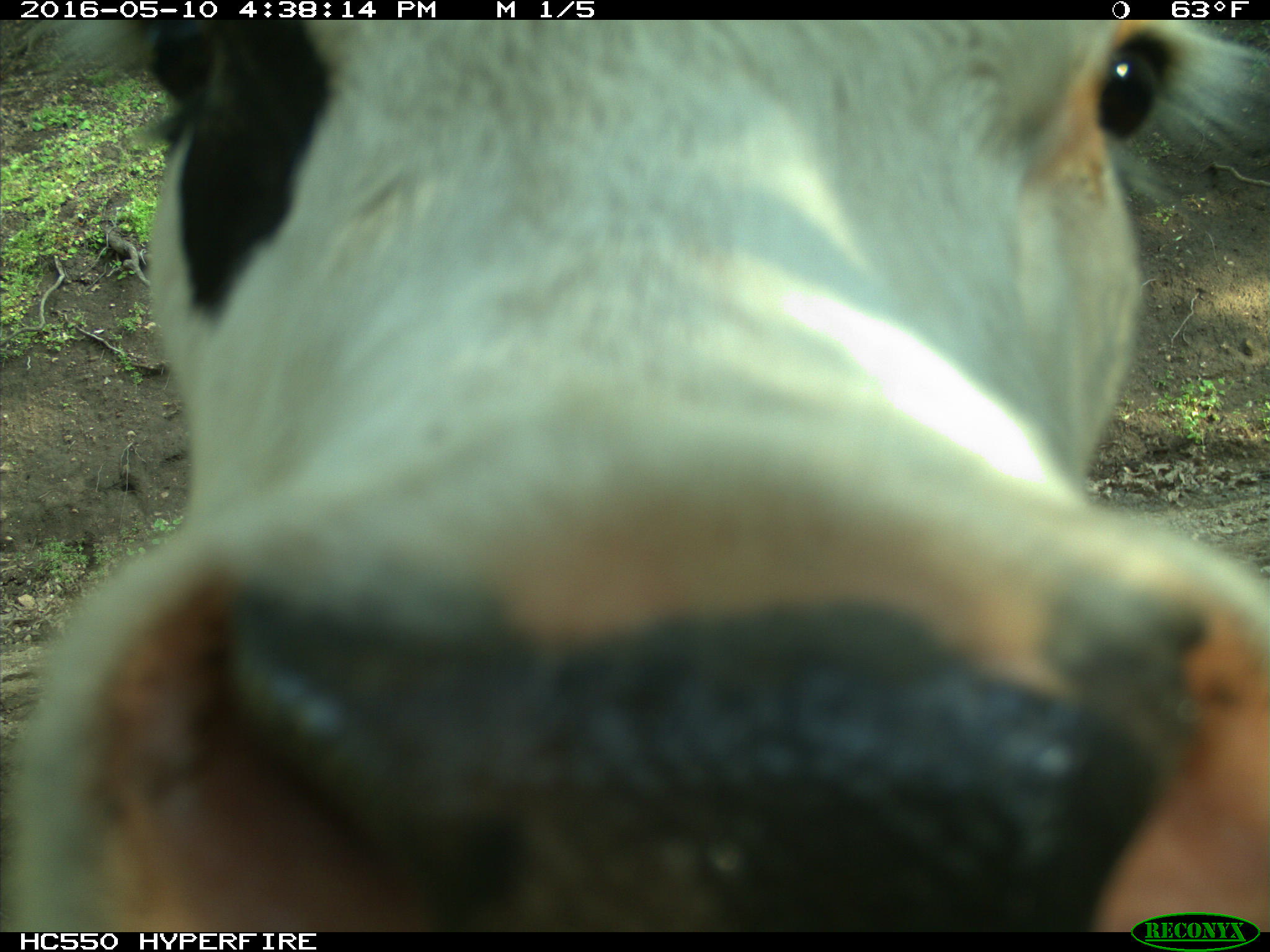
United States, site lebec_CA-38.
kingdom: Animalia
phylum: Chordata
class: Mammalia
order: Artiodactyla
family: Bovidae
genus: Bos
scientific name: Bos taurus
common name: domestic cow